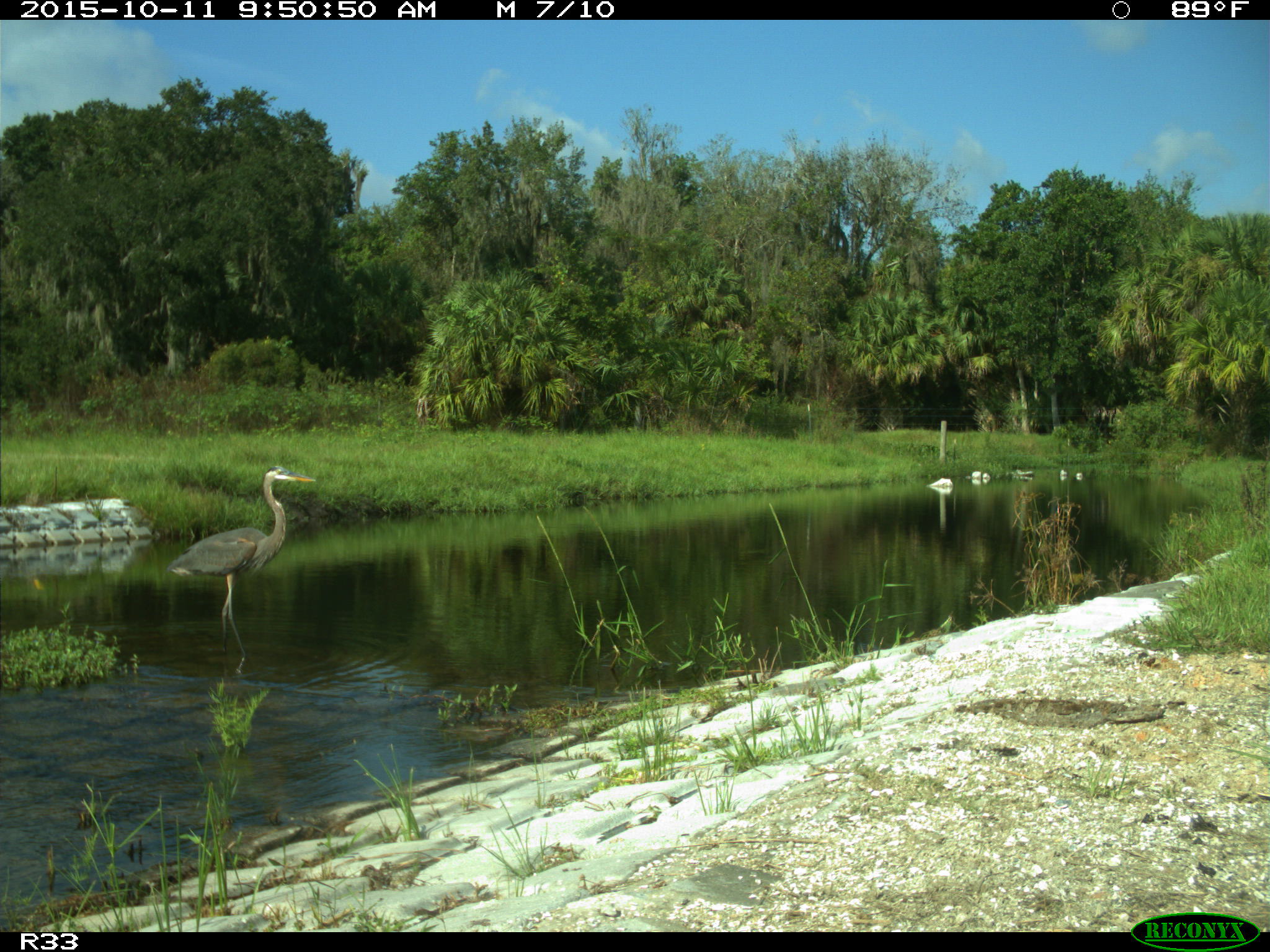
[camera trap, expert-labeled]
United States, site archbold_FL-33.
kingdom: Animalia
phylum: Chordata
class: Aves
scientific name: Aves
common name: birds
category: unidentified bird